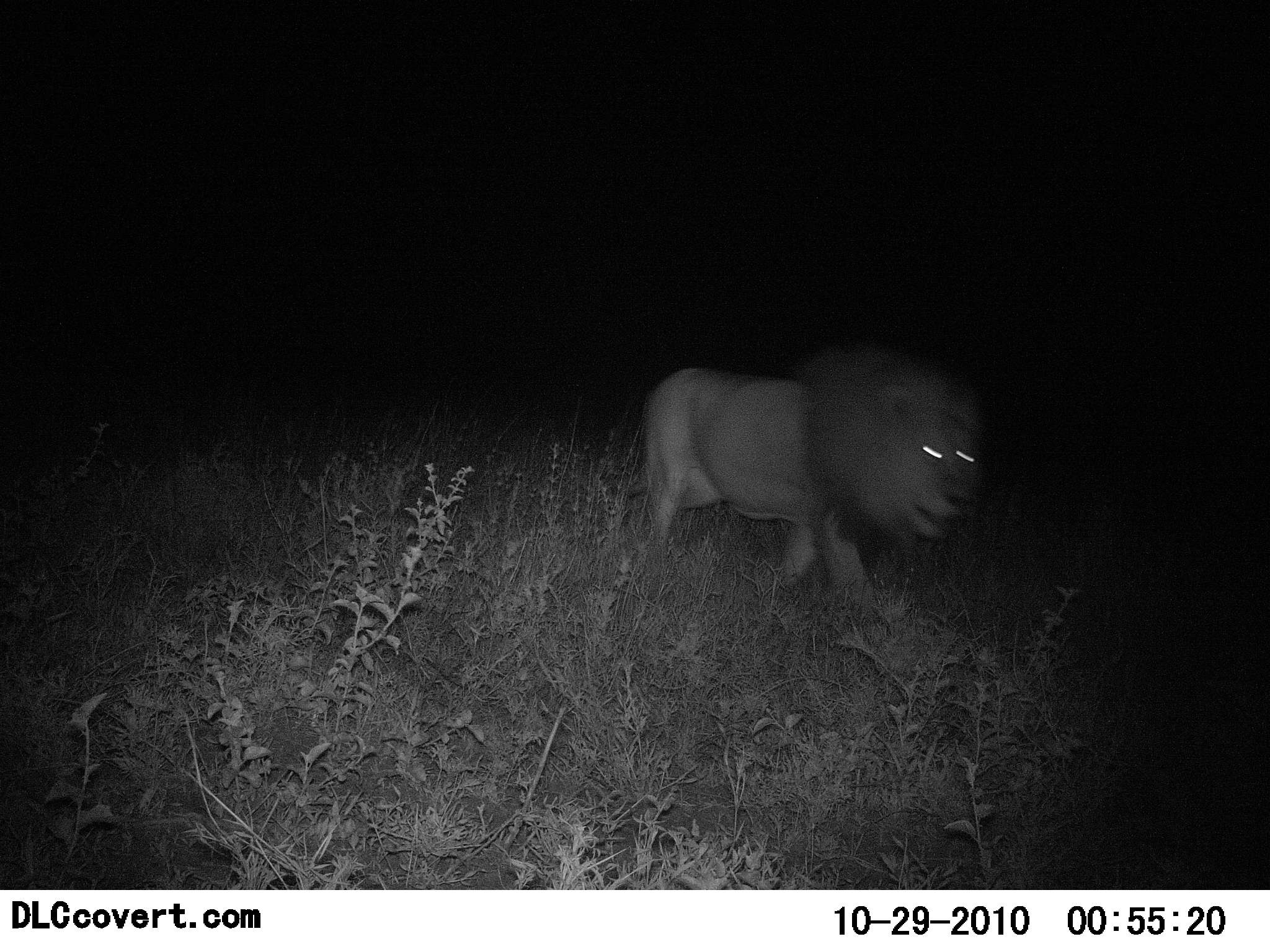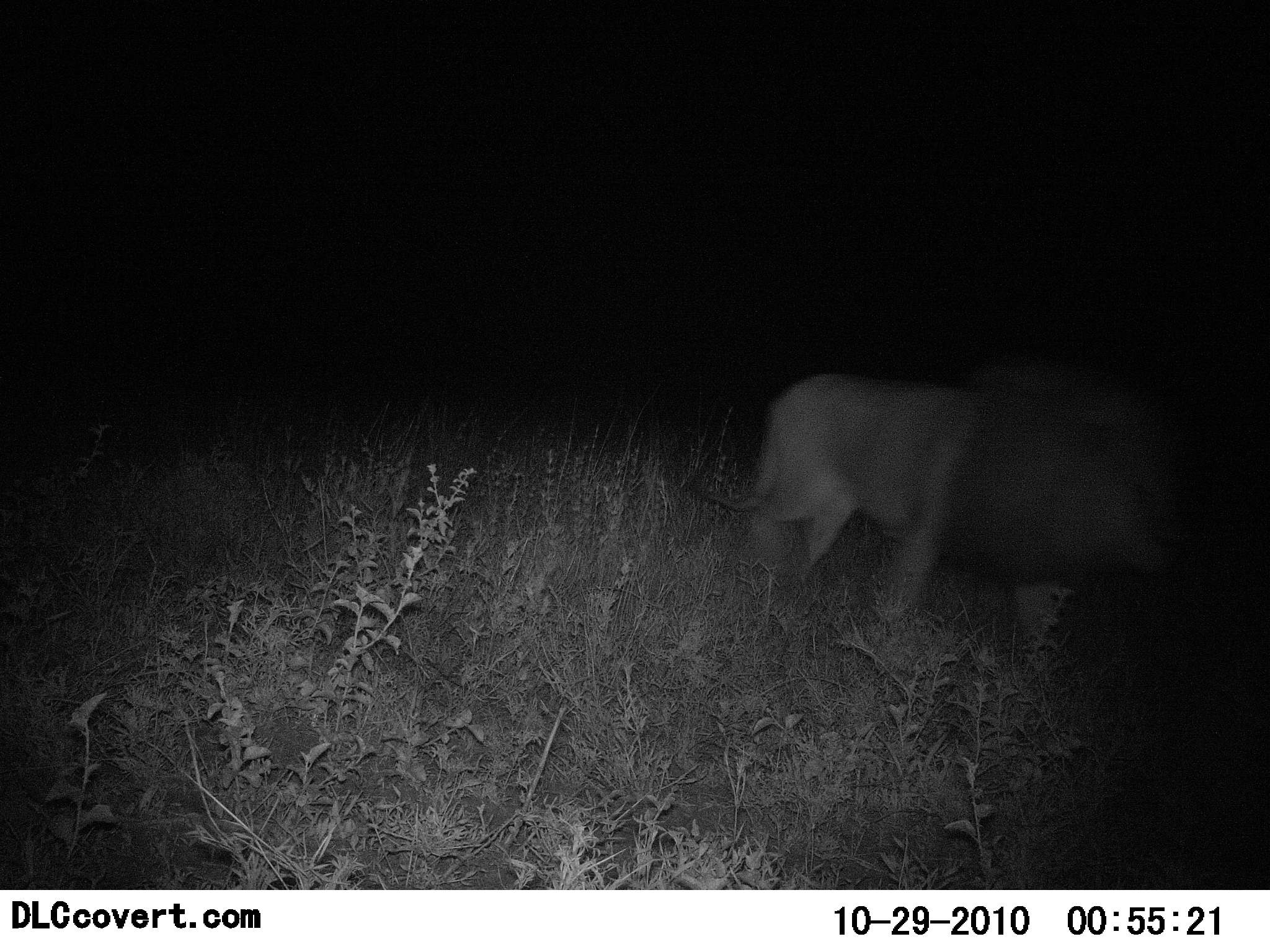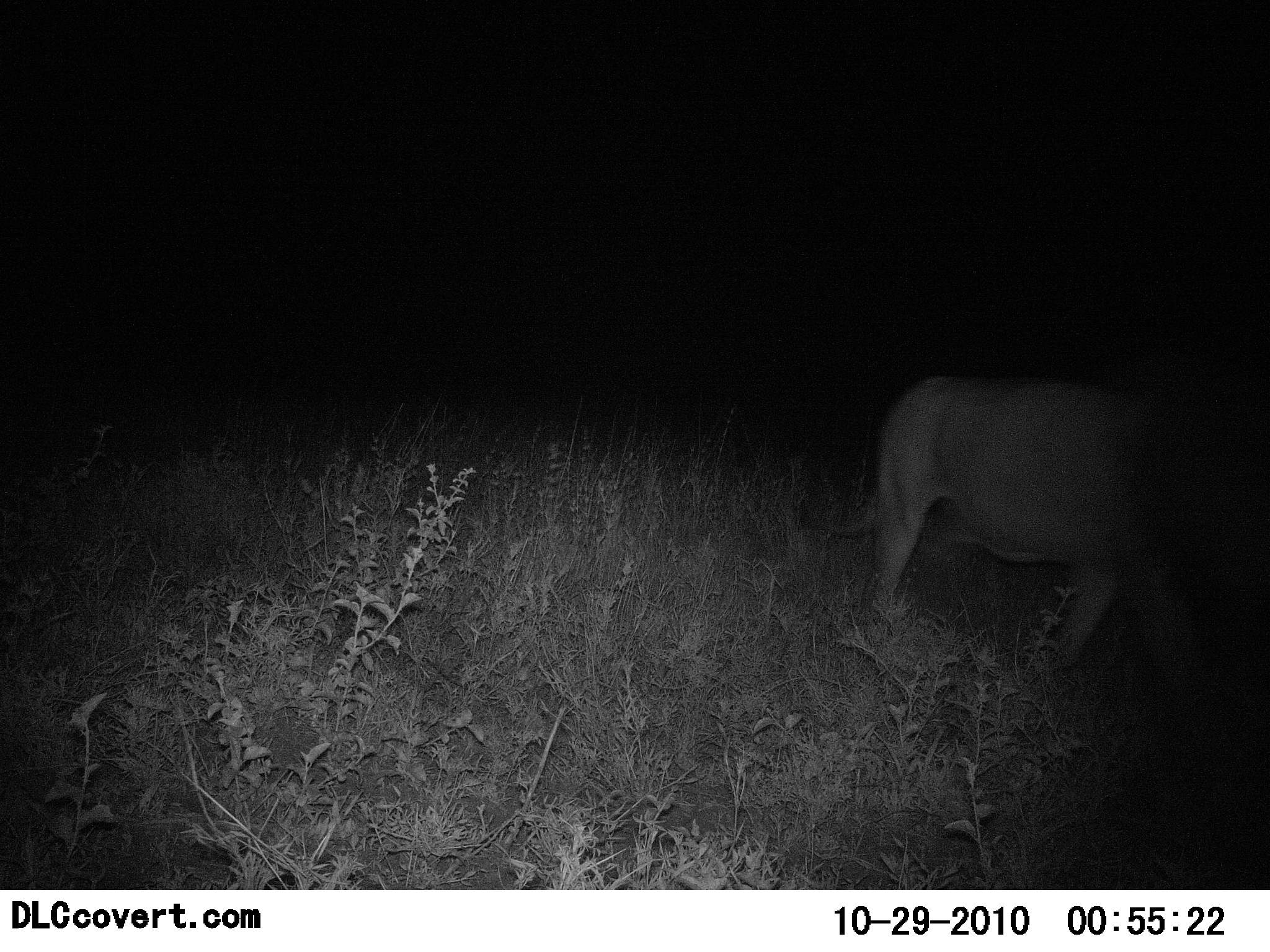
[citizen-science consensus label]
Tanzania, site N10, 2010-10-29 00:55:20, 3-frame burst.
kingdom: Animalia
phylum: Chordata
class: Mammalia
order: Carnivora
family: Felidae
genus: Panthera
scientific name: Panthera leo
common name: lion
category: lionmale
Lionmale (lion) (Panthera leo), count 1. Behavior (volunteer vote fractions): standing 6%, resting 0%, moving 100%, interacting 0%. Young present (vote fraction): 0%. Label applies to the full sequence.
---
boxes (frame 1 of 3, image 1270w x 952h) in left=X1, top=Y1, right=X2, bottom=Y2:
animal: left=599, top=337, right=984, bottom=640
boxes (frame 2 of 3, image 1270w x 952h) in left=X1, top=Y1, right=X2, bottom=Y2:
animal: left=690, top=358, right=1190, bottom=675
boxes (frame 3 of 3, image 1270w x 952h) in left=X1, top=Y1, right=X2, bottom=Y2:
animal: left=786, top=359, right=1270, bottom=739